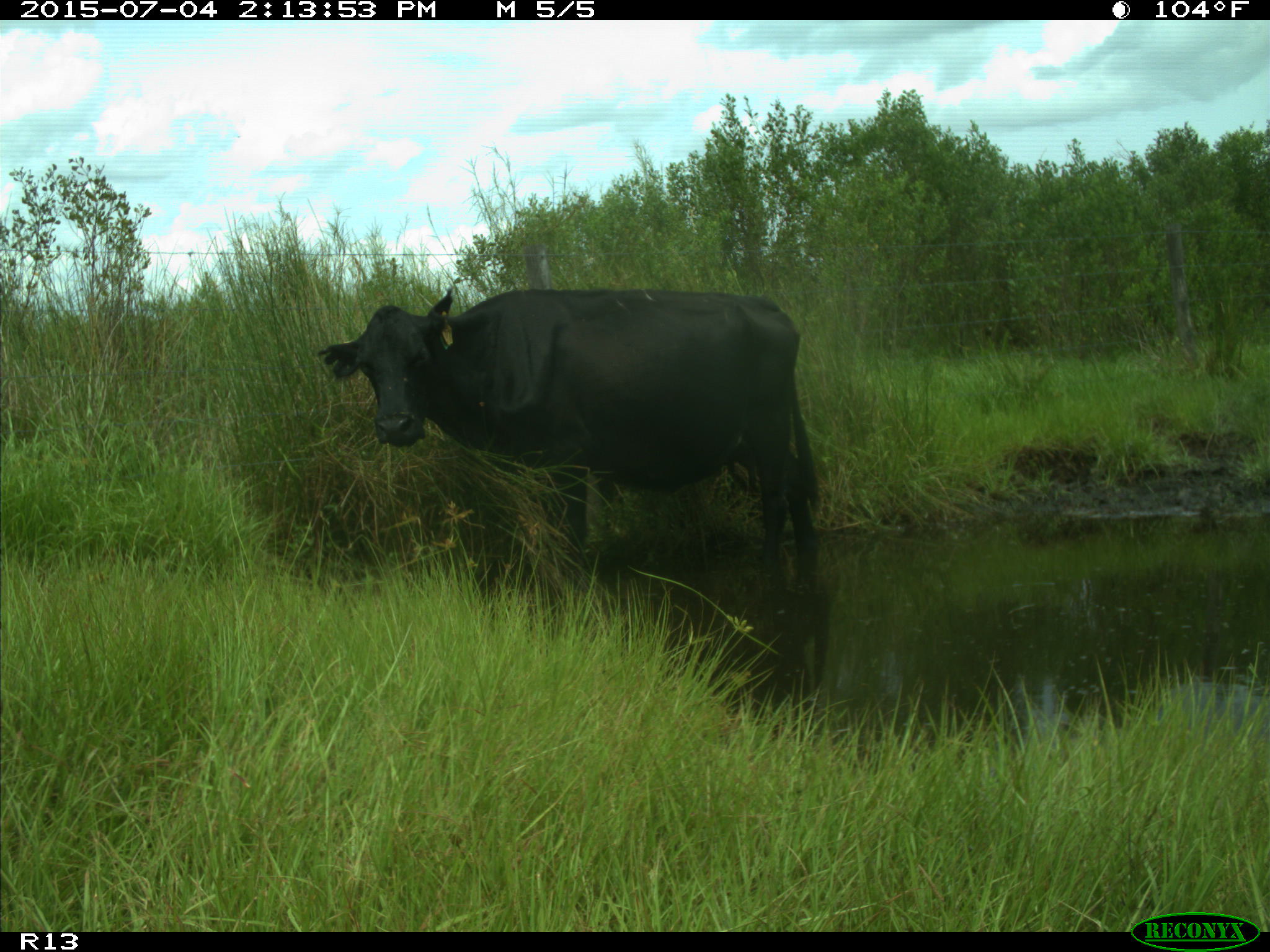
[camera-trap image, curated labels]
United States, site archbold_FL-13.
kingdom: Animalia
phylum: Chordata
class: Mammalia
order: Artiodactyla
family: Bovidae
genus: Bos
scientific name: Bos taurus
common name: domestic cow